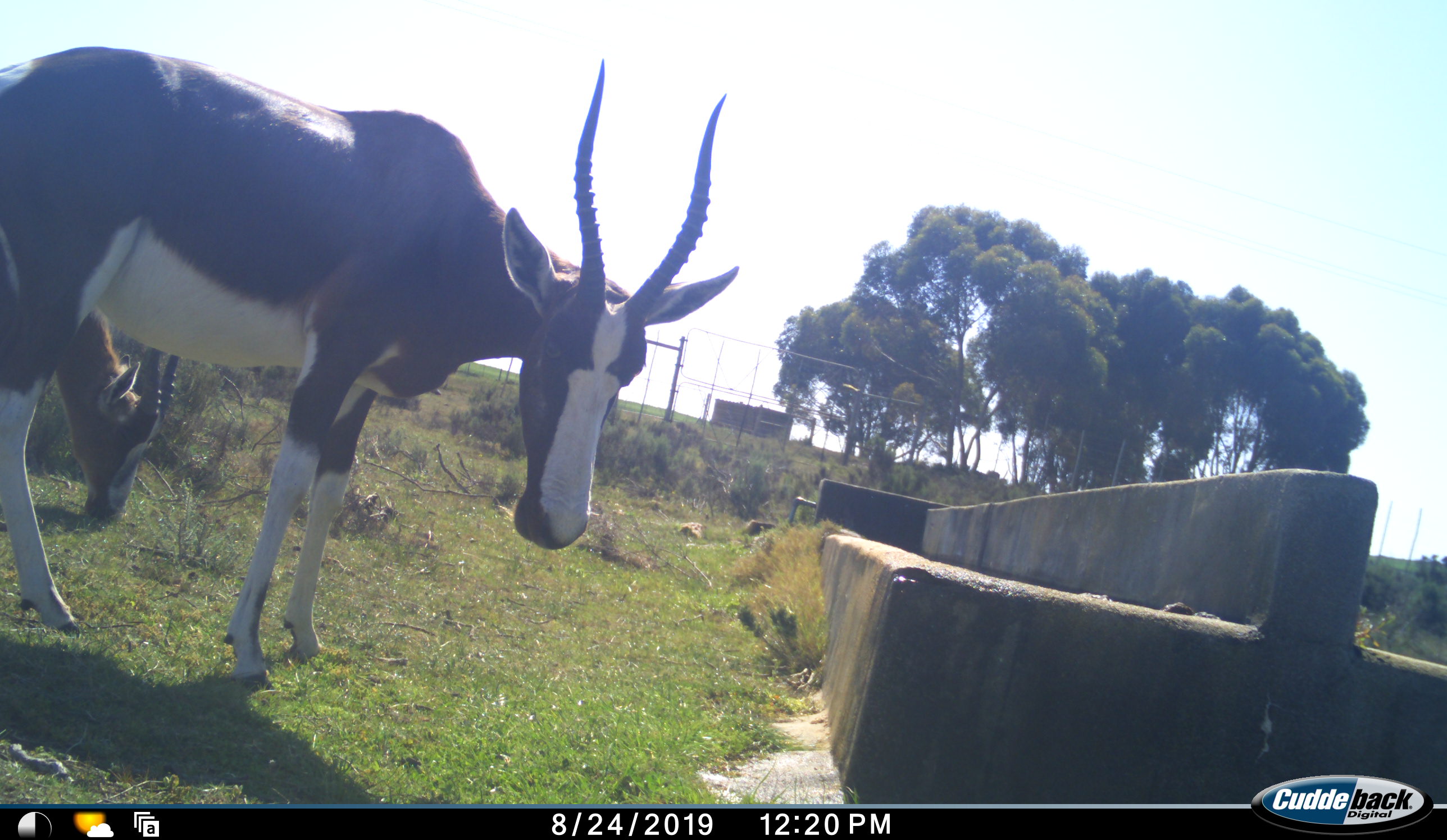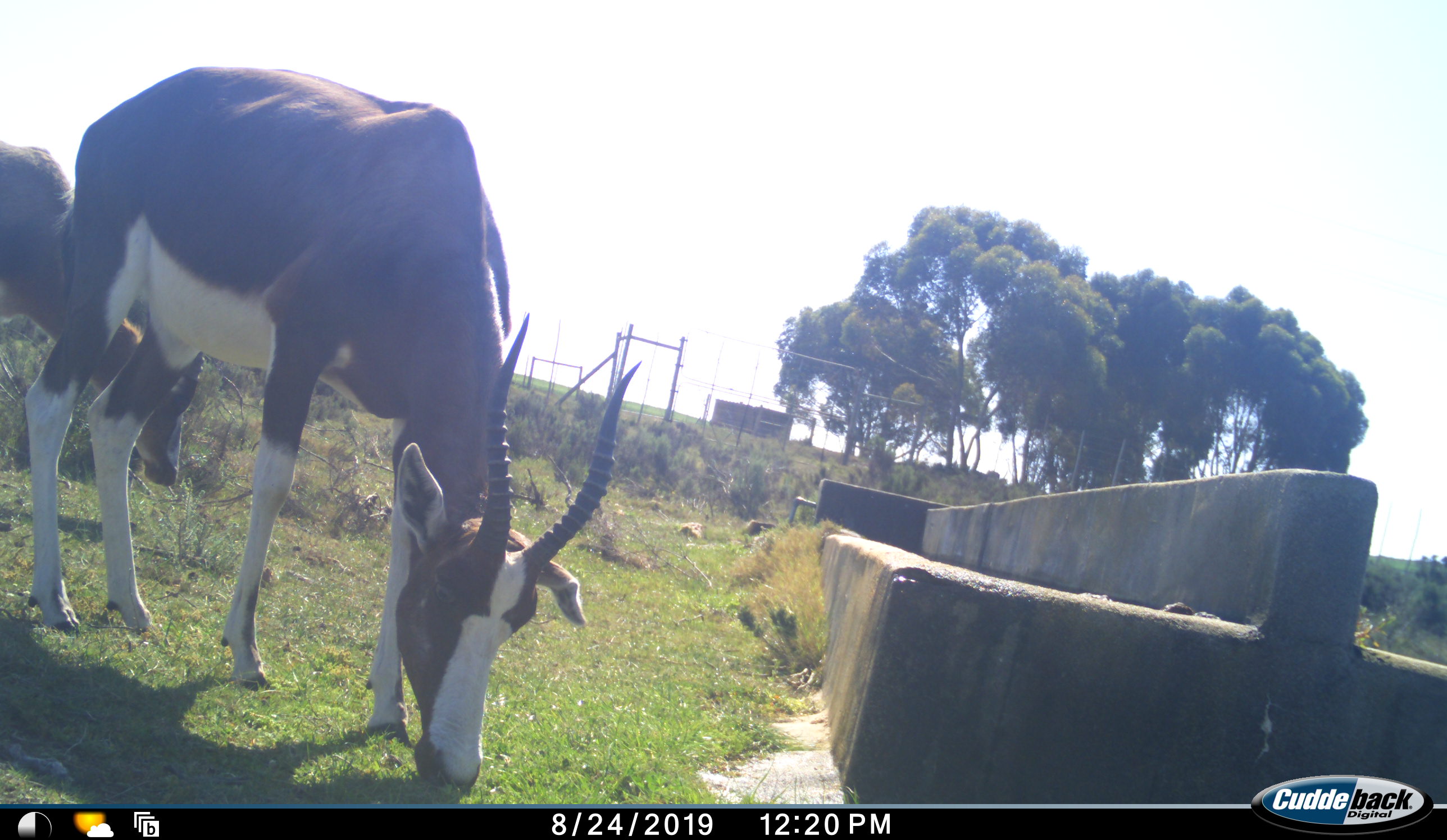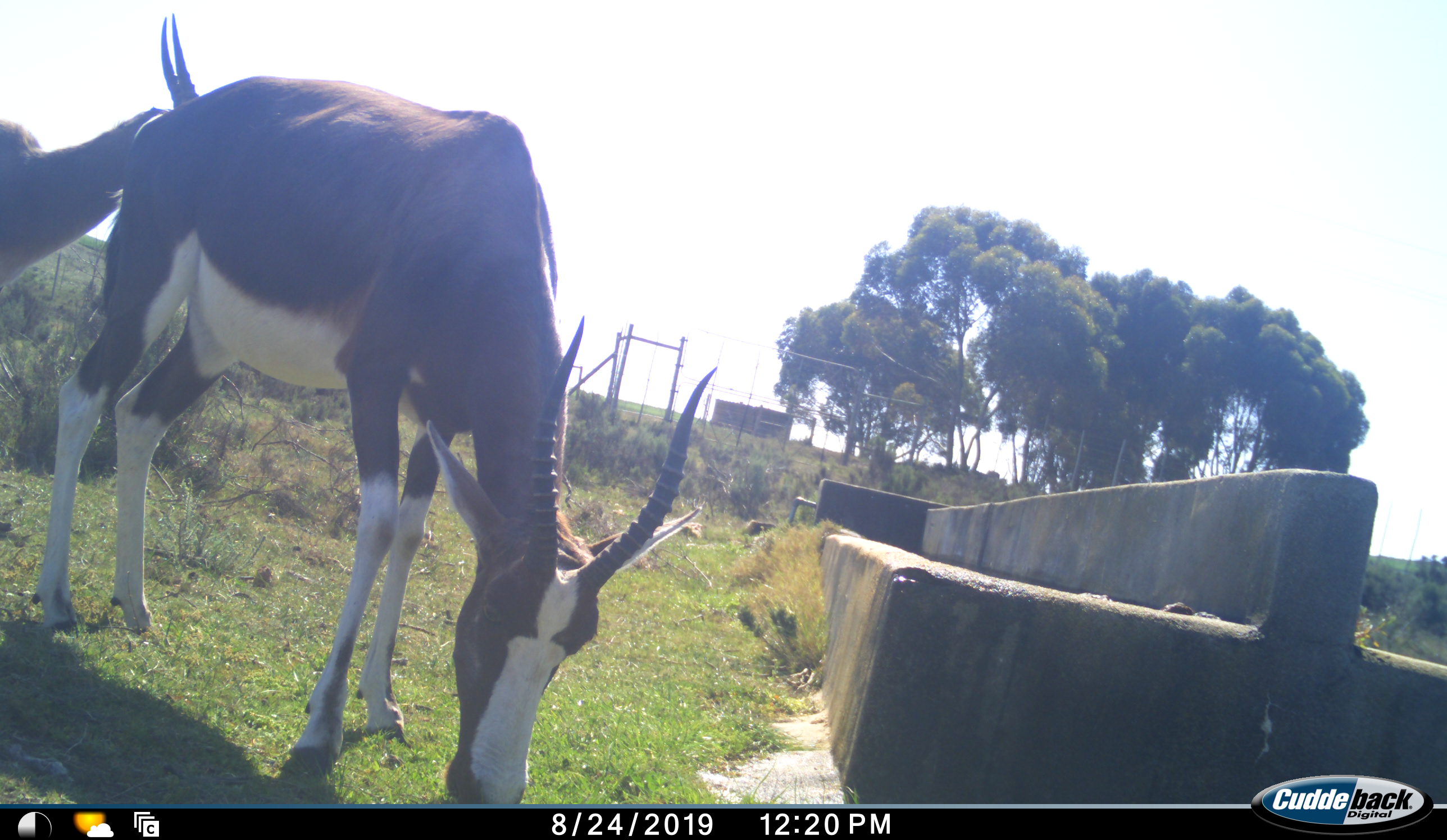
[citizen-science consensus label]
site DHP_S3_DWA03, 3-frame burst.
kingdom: Animalia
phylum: Chordata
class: Mammalia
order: Artiodactyla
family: Bovidae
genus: Damaliscus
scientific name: Damaliscus pygargus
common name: bontebok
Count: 2.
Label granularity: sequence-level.